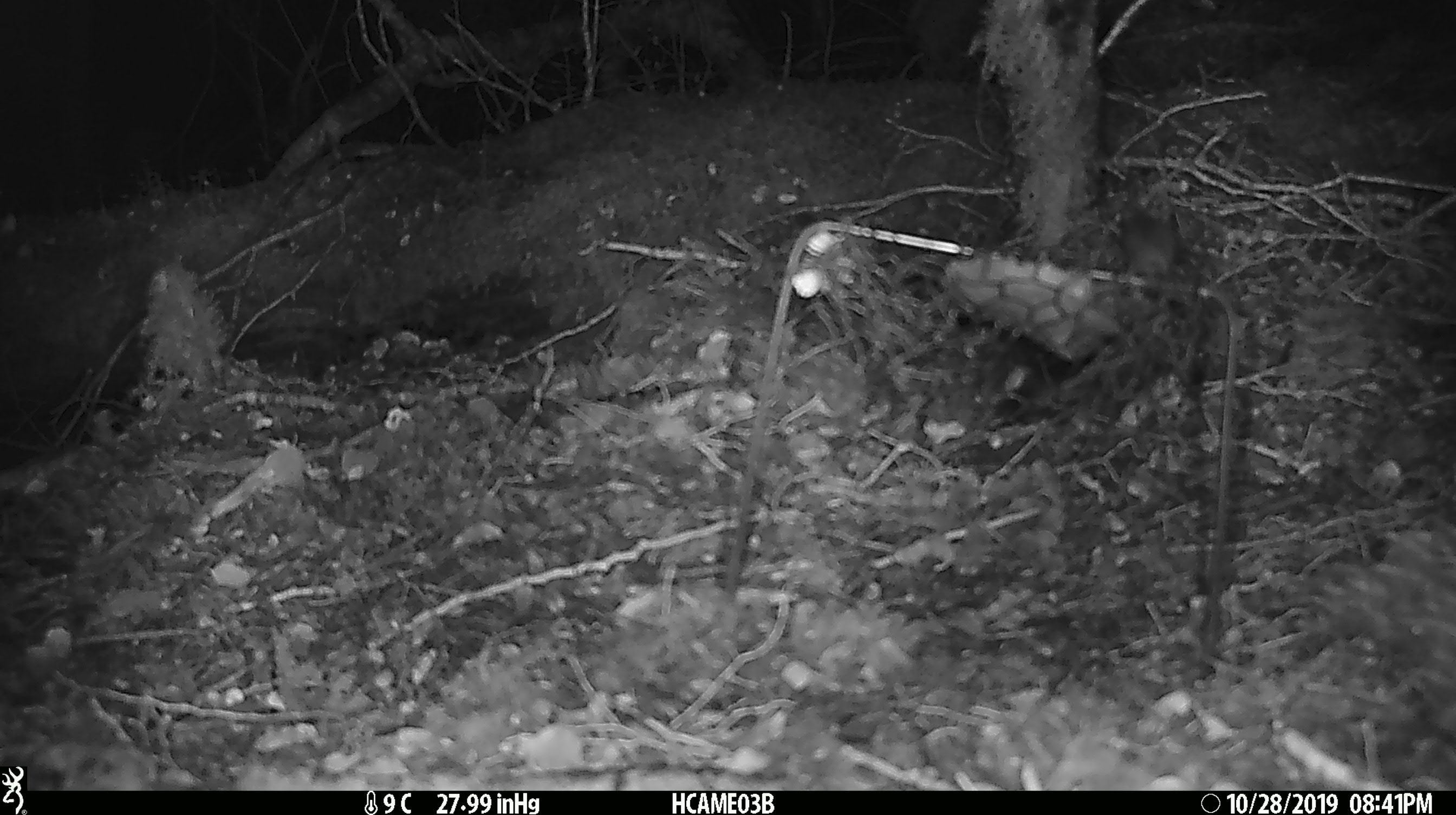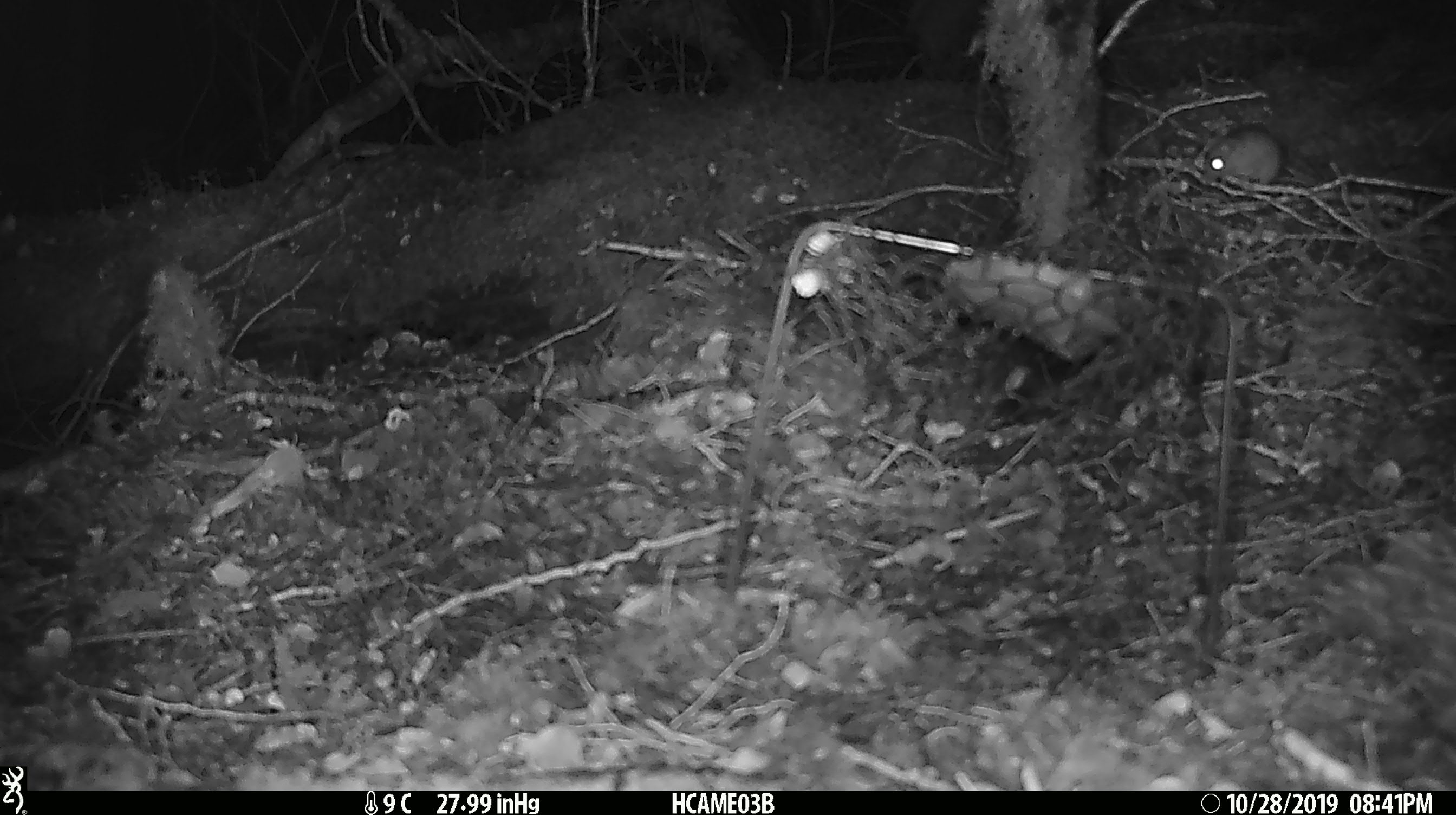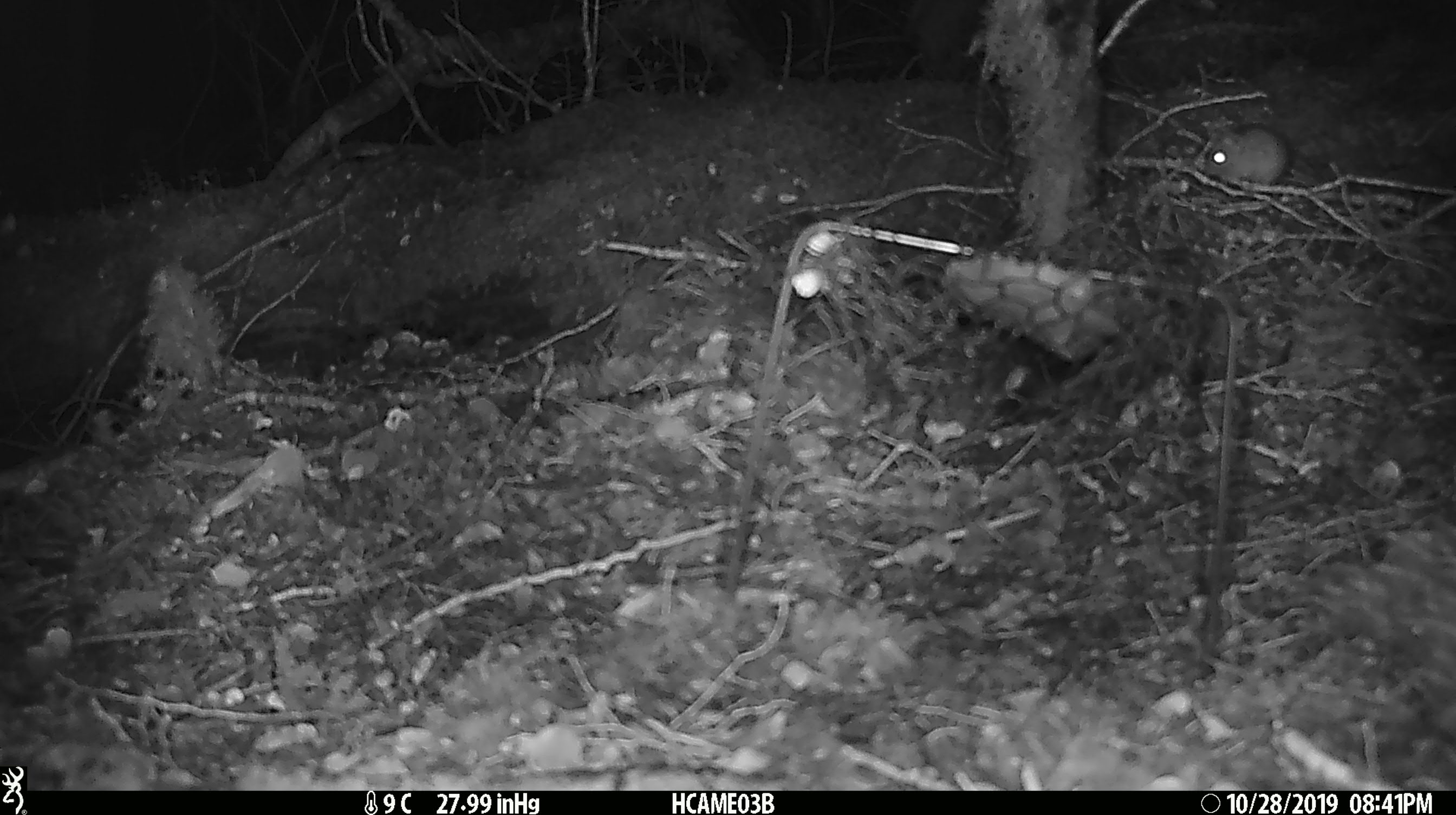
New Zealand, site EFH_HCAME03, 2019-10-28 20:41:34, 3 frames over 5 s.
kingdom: Animalia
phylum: Chordata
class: Mammalia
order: Rodentia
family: Muridae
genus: Mus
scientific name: Mus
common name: mouse